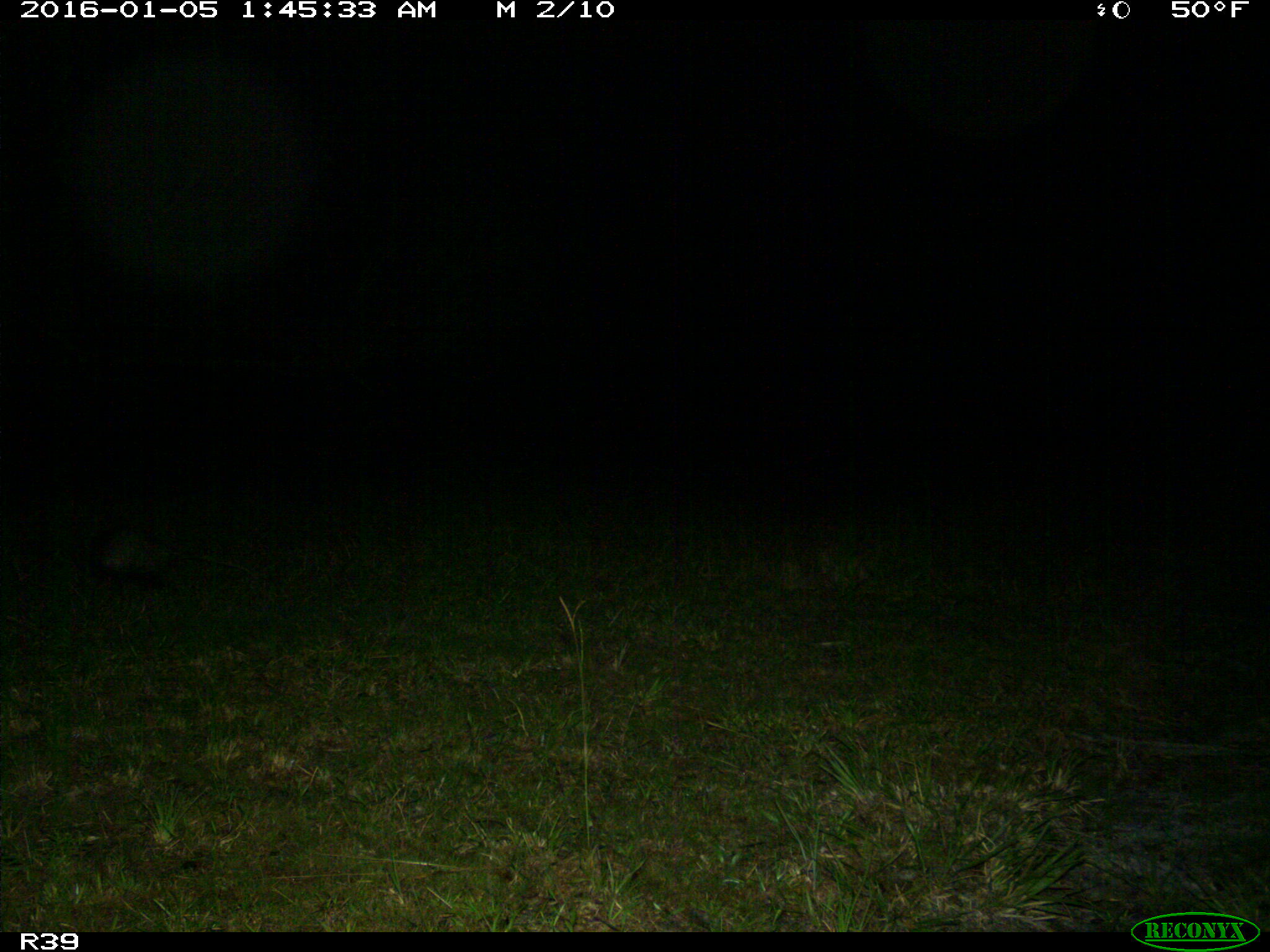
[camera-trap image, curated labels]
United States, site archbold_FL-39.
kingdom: Animalia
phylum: Chordata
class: Mammalia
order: Didelphimorphia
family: Didelphidae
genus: Didelphis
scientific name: Didelphis virginiana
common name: virginia opossum